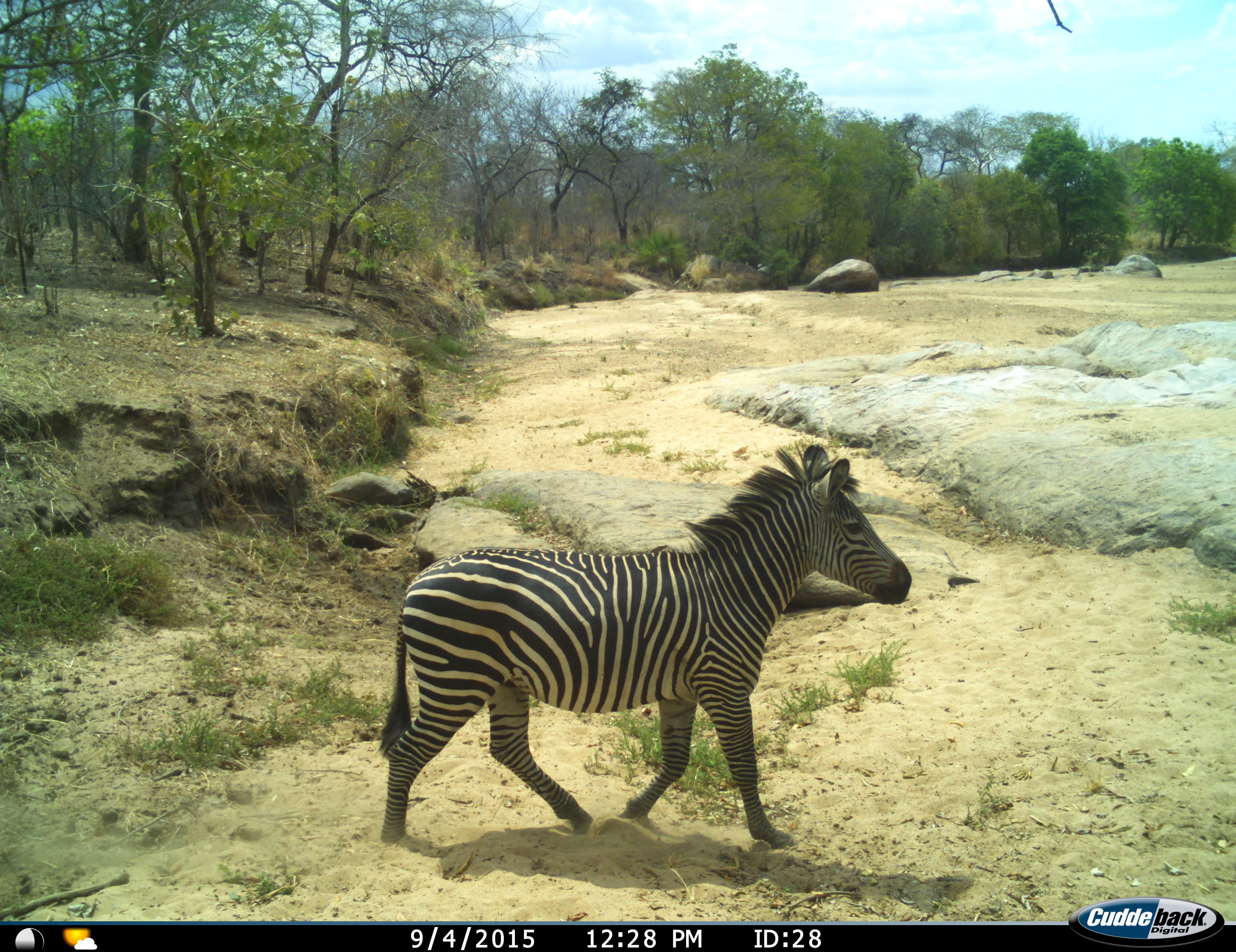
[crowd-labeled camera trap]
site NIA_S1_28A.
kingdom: Animalia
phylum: Chordata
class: Mammalia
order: Perissodactyla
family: Equidae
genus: Equus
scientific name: Equus quagga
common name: plains zebra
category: zebraplains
Zebraplains (plains zebra) (Equus quagga), count 1. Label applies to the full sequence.